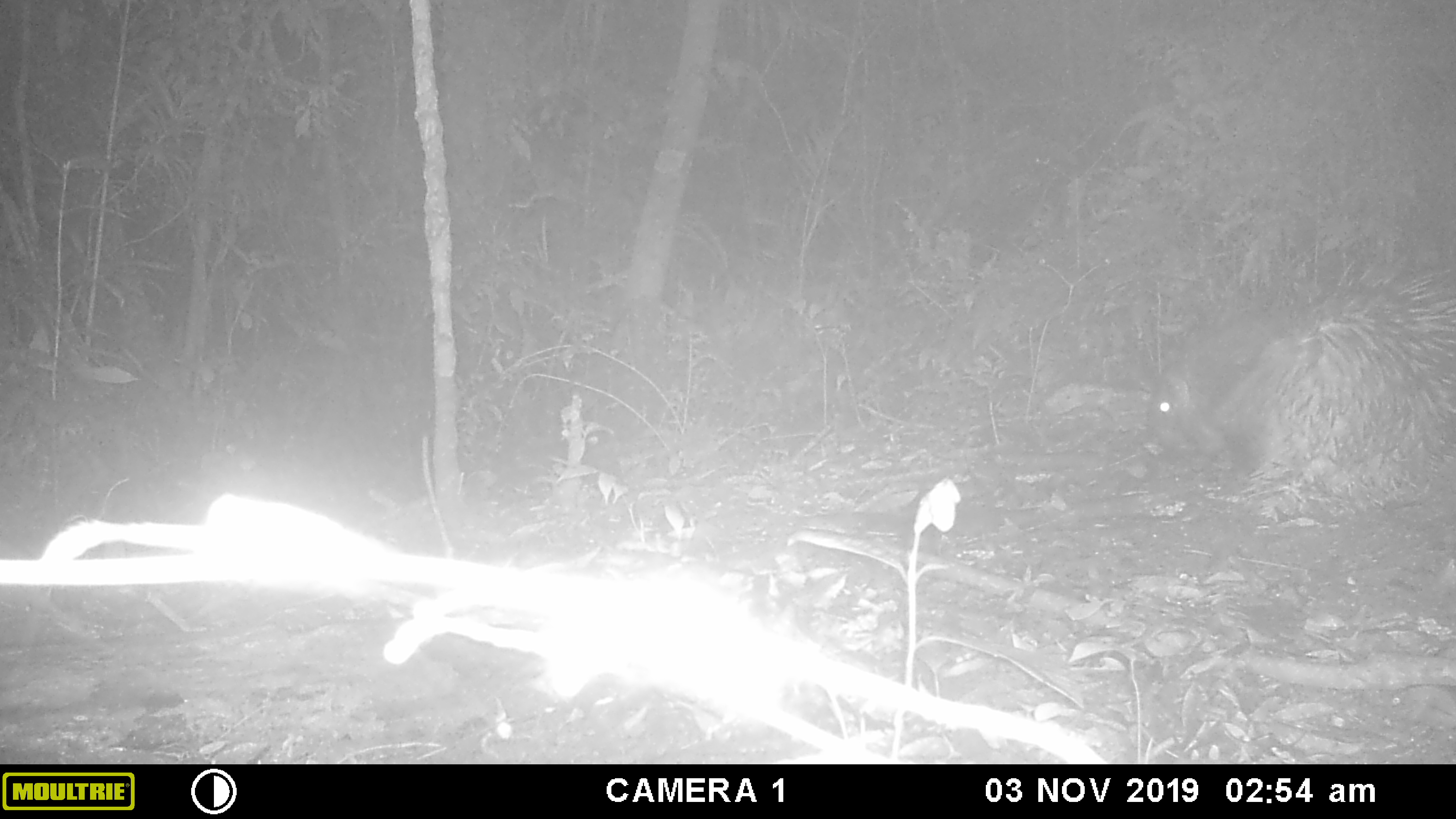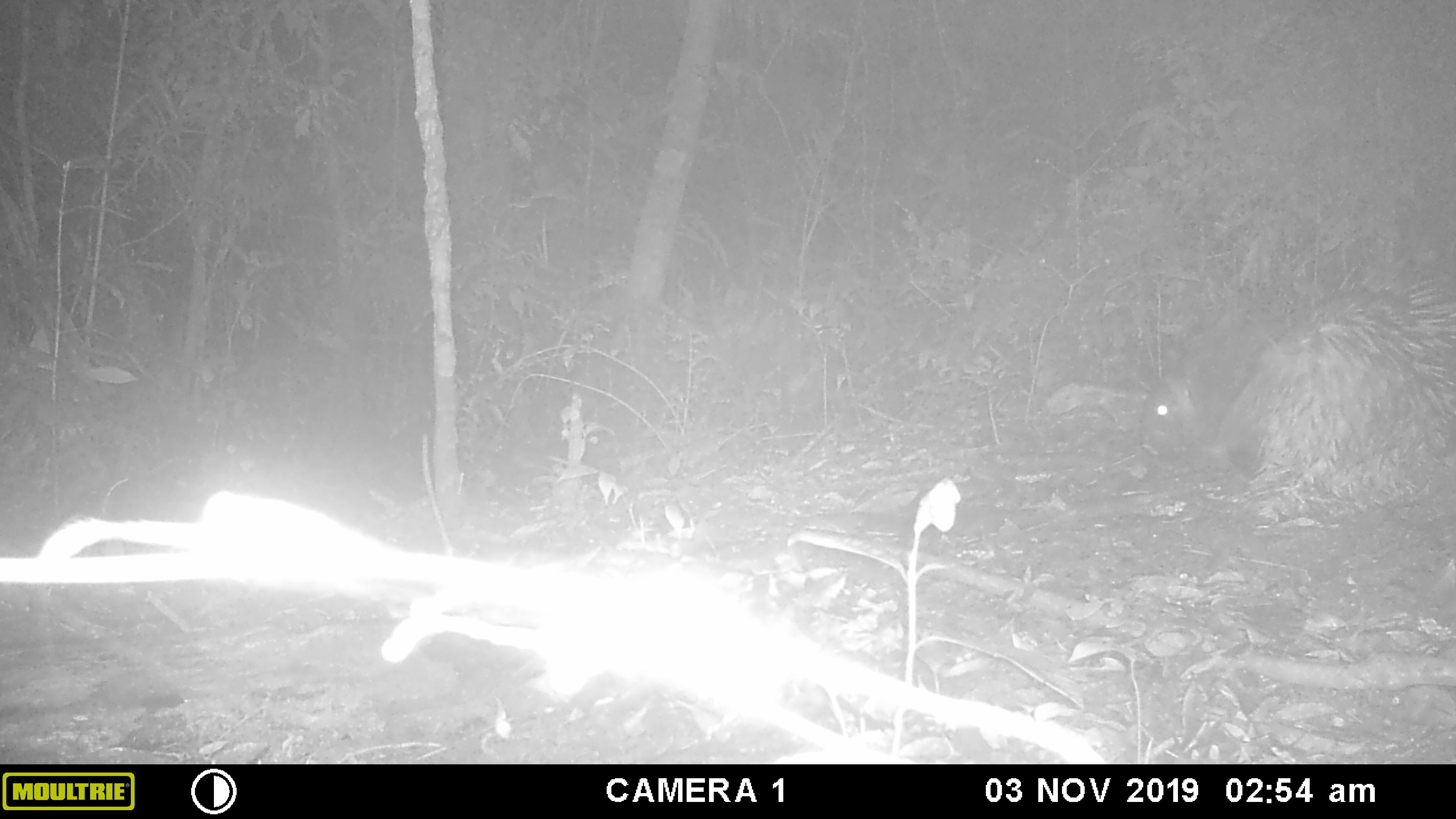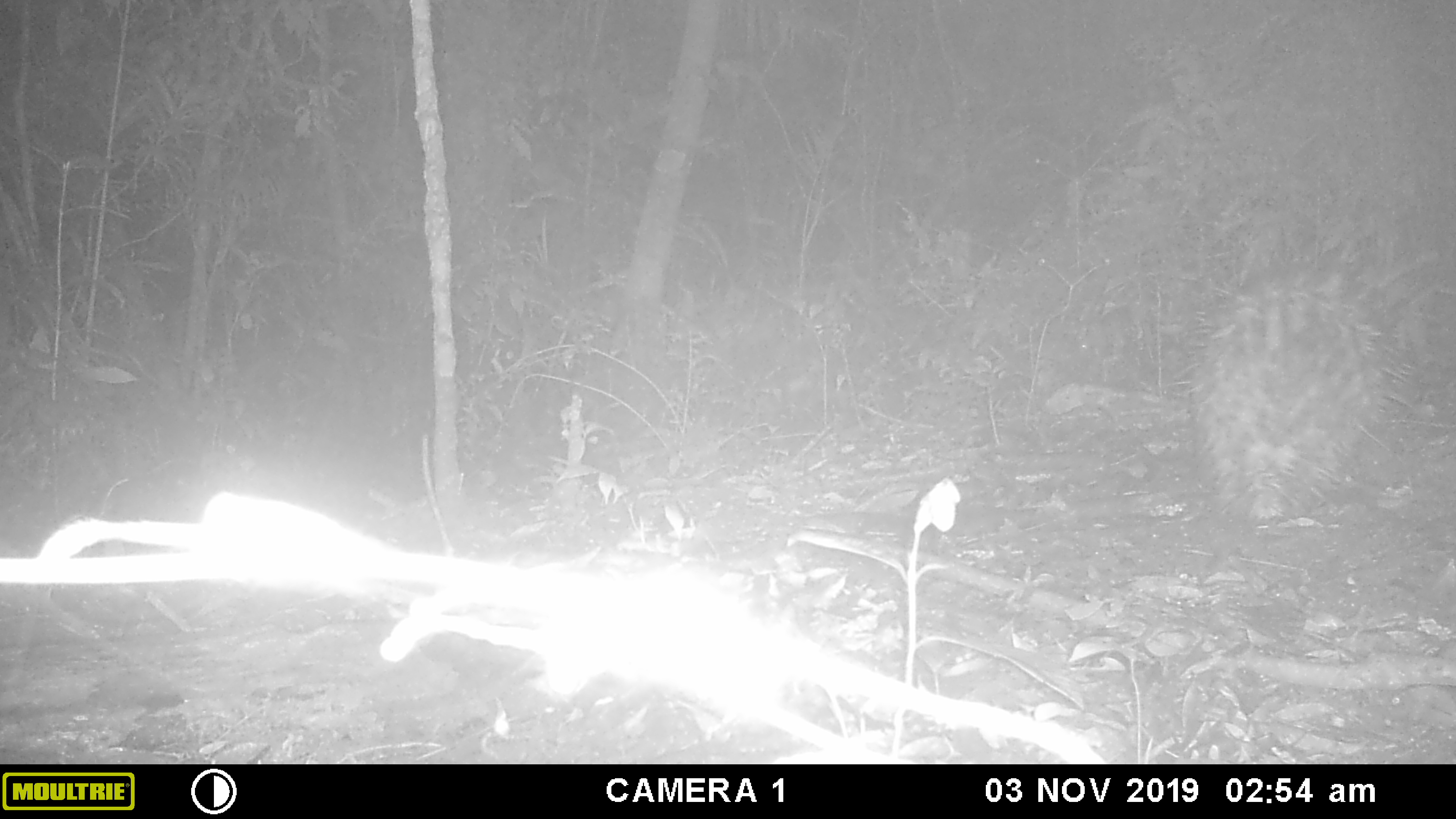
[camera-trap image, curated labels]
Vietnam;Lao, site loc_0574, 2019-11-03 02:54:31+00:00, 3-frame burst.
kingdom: Animalia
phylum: Chordata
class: Mammalia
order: Rodentia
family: Hystricidae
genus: Hystrix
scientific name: Hystrix brachyura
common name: malayan porcupine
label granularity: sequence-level